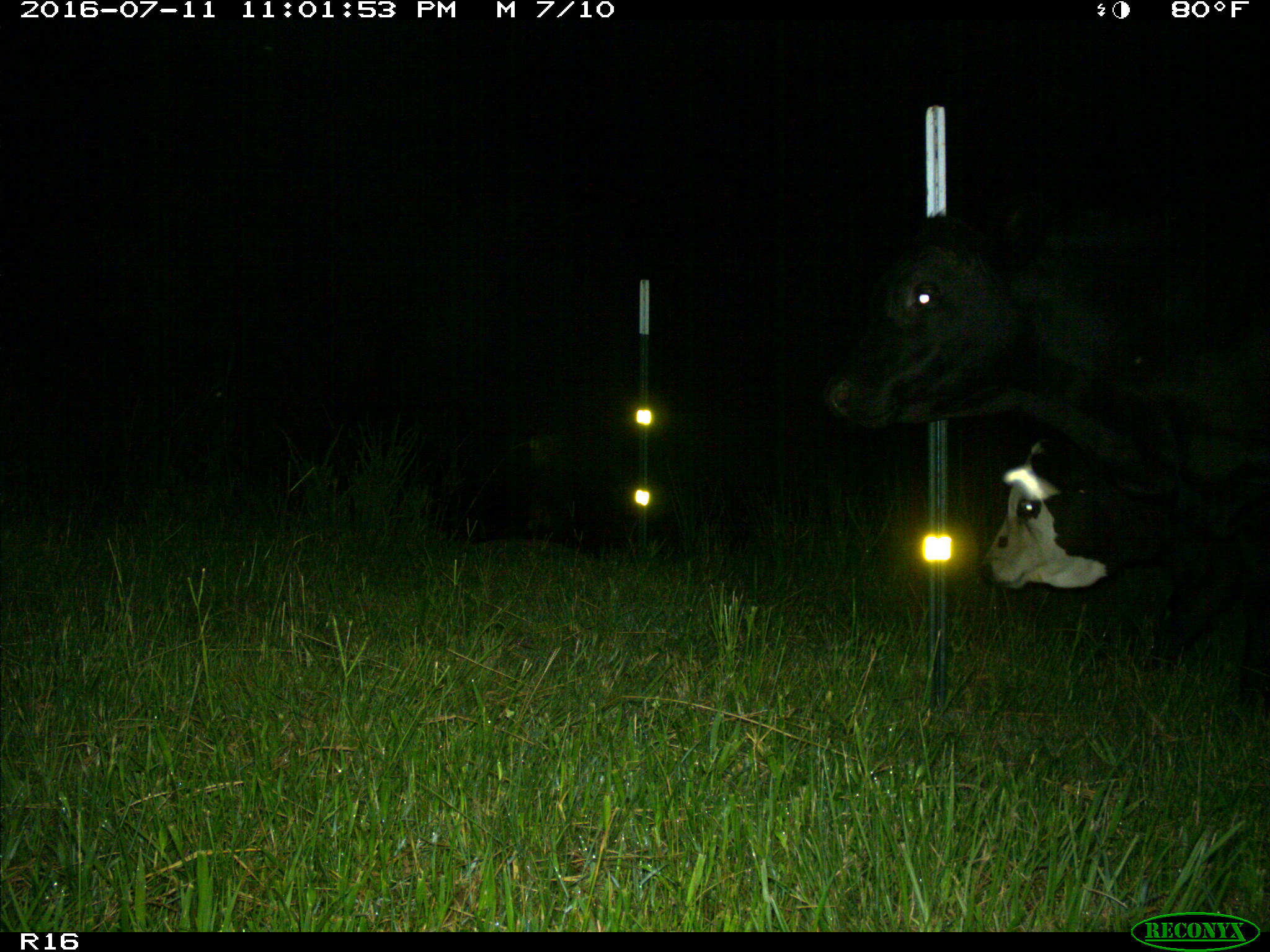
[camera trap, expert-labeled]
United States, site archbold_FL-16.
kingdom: Animalia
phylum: Chordata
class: Mammalia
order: Artiodactyla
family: Bovidae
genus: Bos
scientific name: Bos taurus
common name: domestic cow